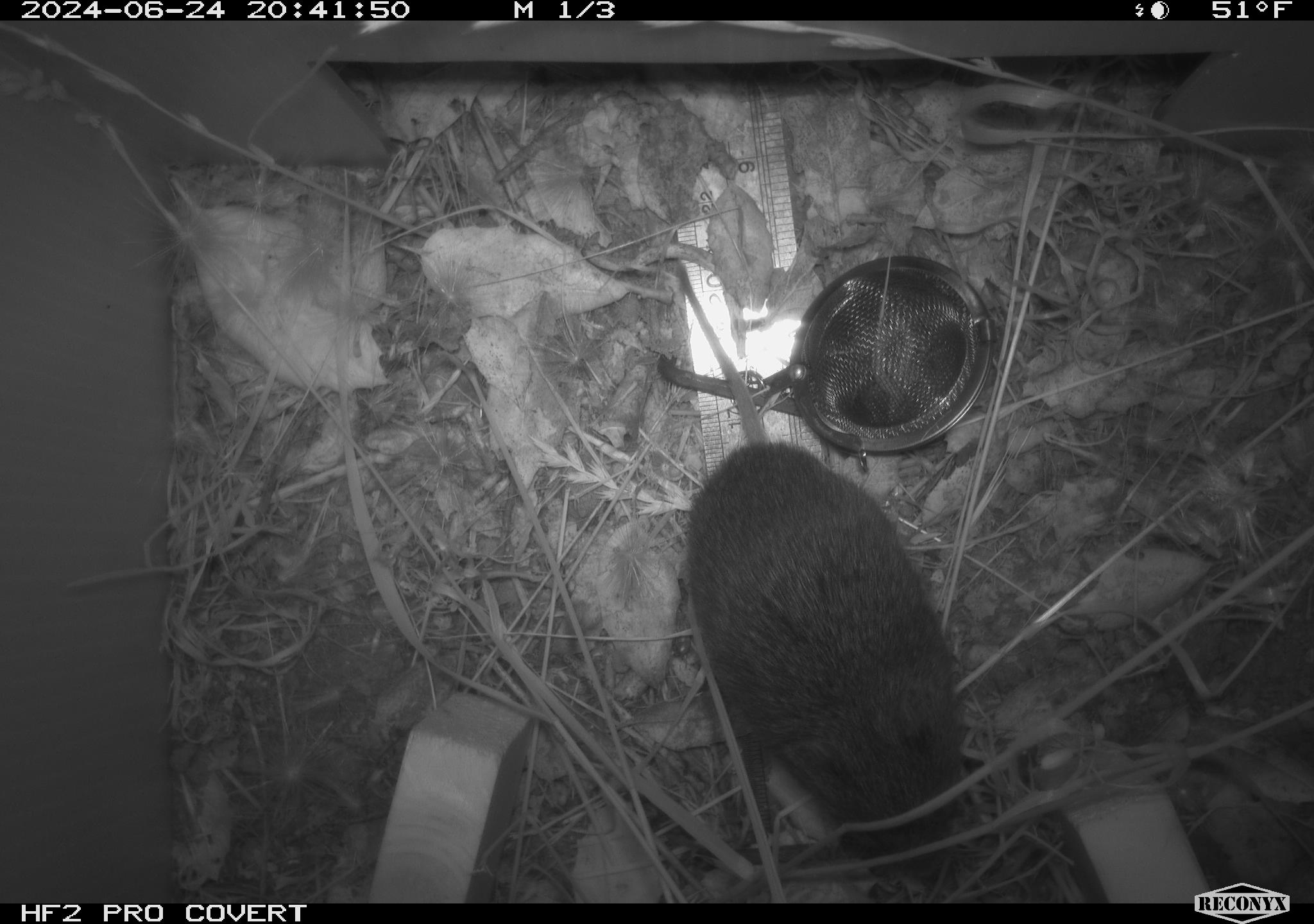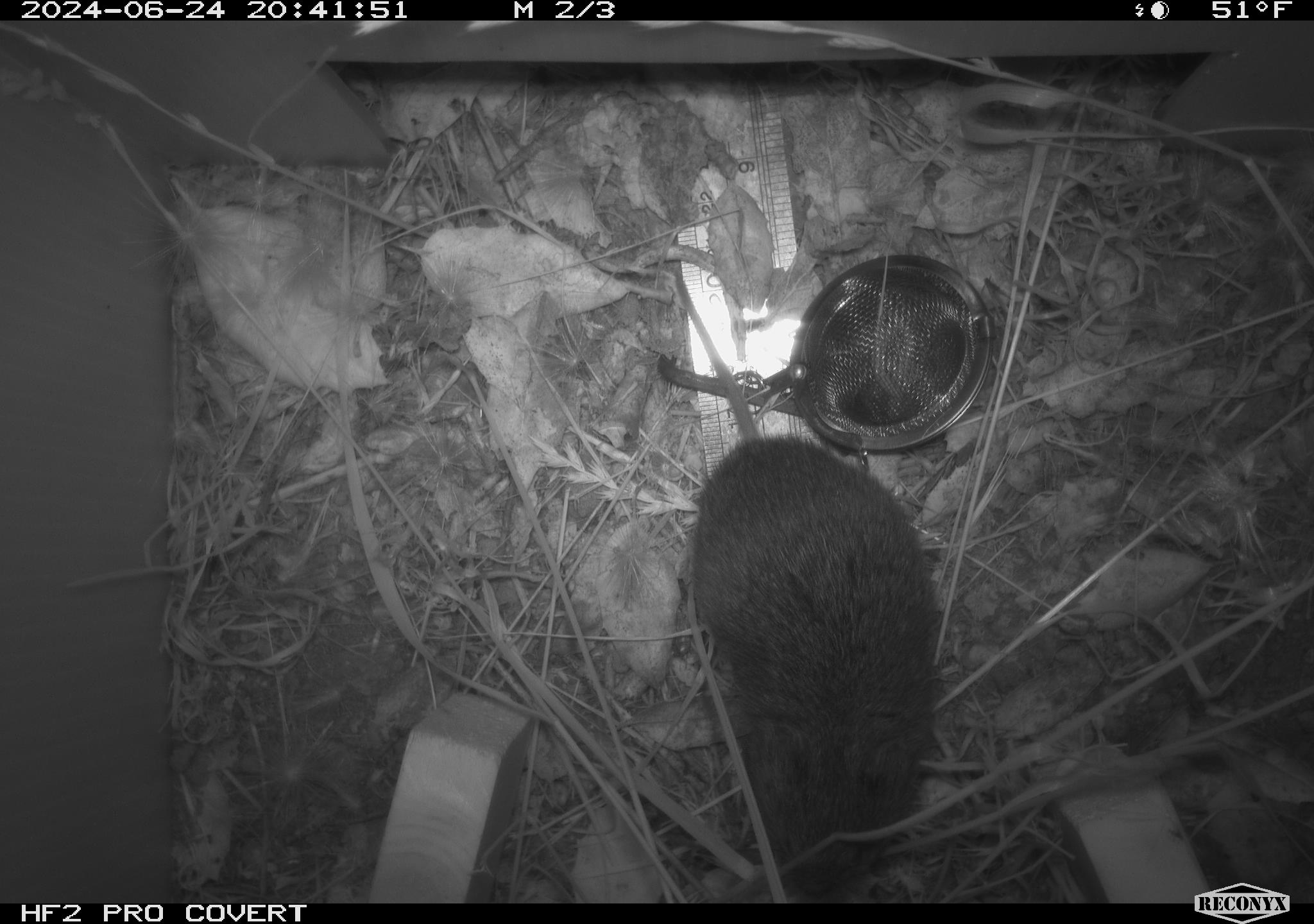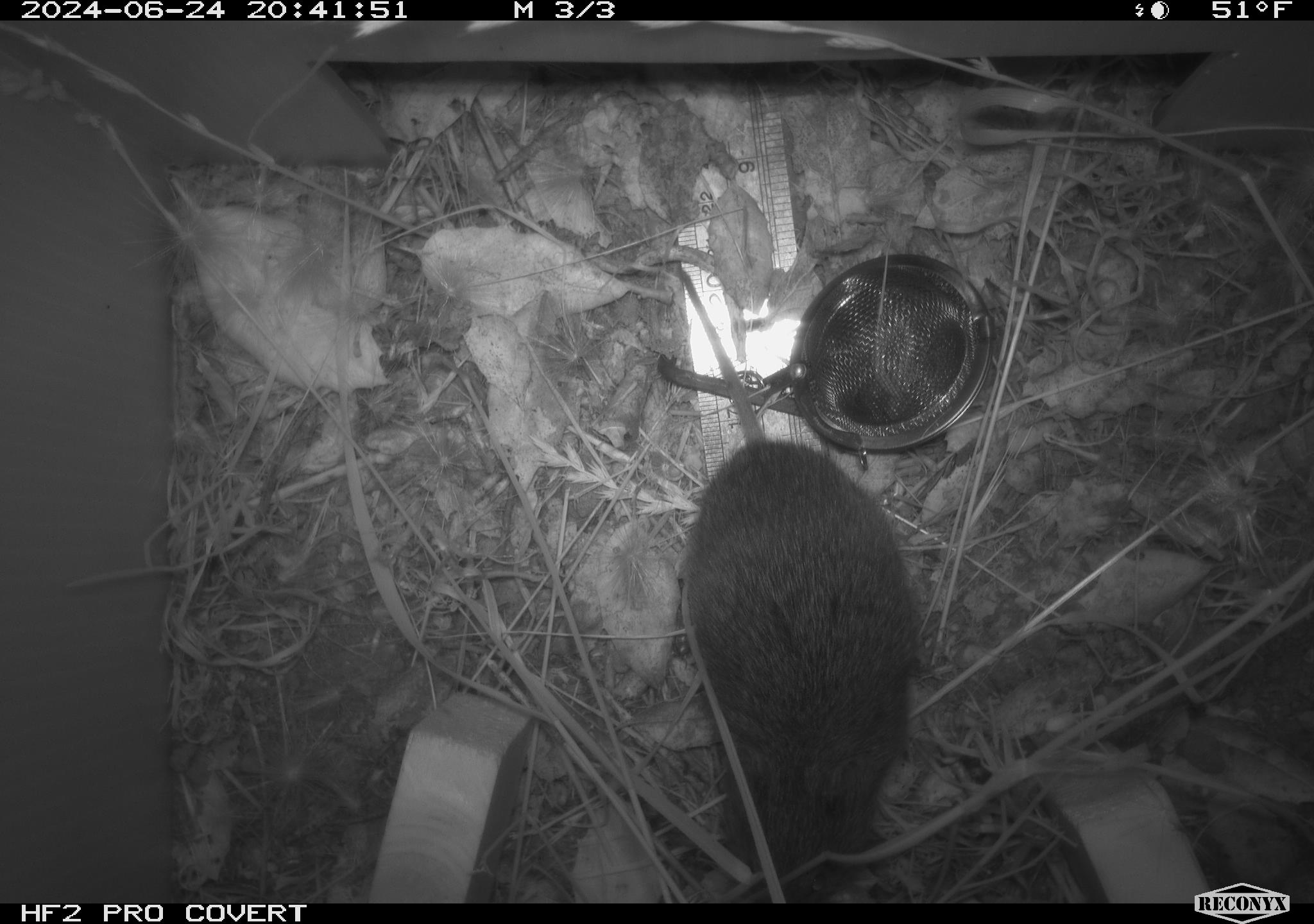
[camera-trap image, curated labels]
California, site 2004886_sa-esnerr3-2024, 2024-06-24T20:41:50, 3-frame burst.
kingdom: Animalia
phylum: Chordata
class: Mammalia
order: Rodentia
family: Cricetidae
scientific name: Cricetidae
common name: hamsters, voles, lemmings, and allies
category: cricetidae family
Cricetidae family (hamsters, voles, lemmings, and allies) (Cricetidae).